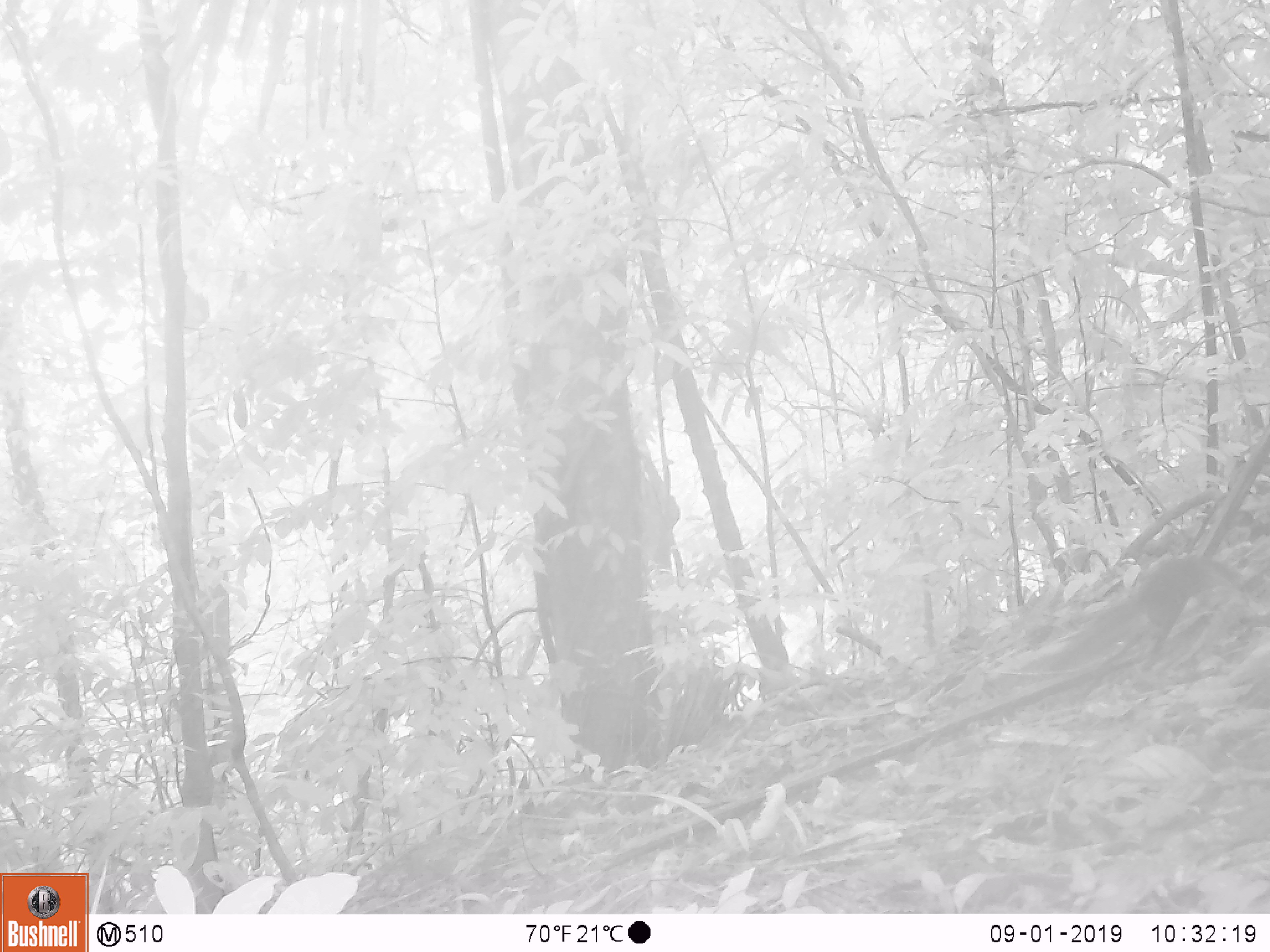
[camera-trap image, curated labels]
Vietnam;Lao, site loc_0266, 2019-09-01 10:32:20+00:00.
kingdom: Animalia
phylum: Chordata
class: Mammalia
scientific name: Mammalia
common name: mammal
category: unidentified small mammal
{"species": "unidentified small mammal (mammal) (Mammalia)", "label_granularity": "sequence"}